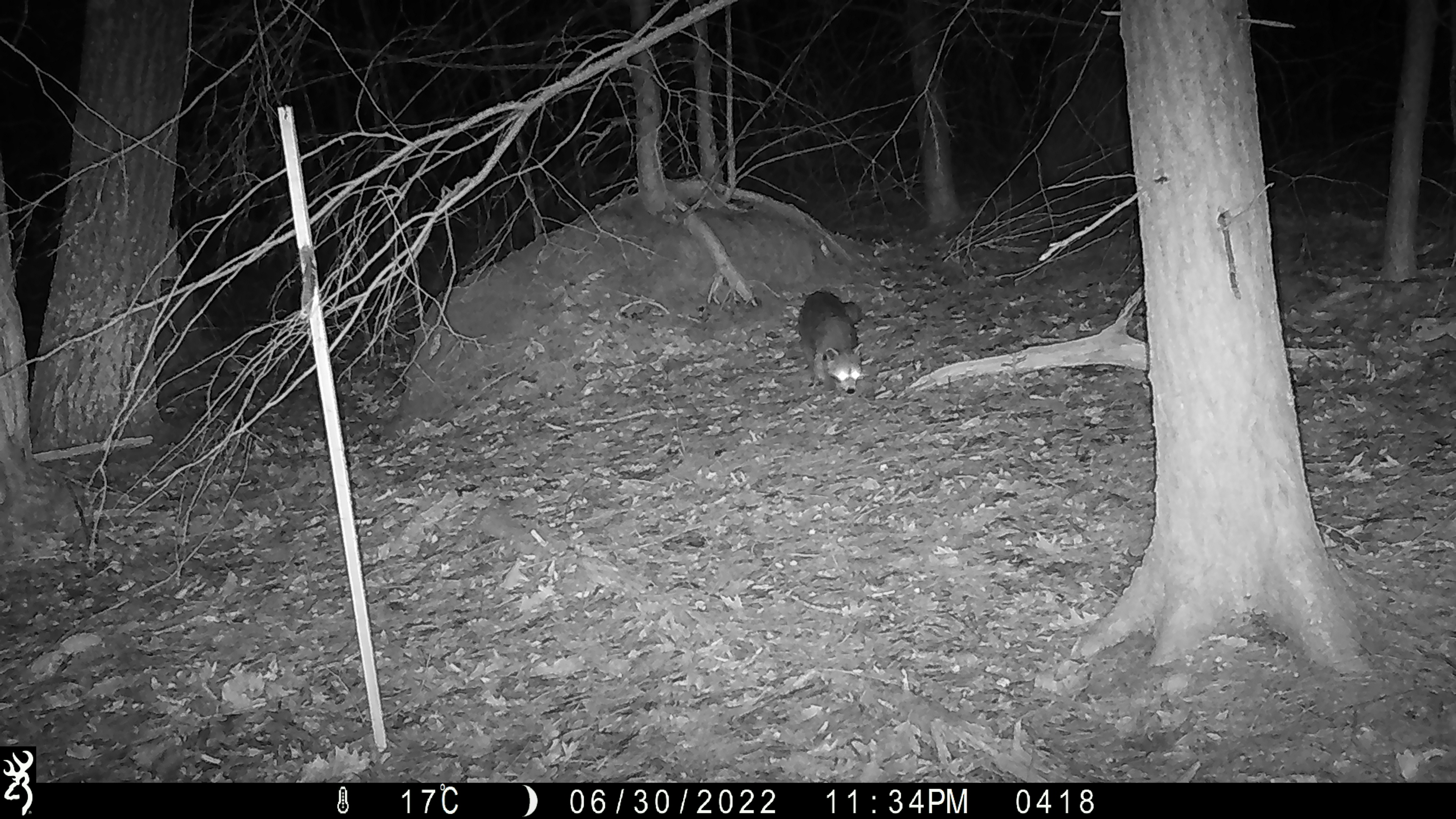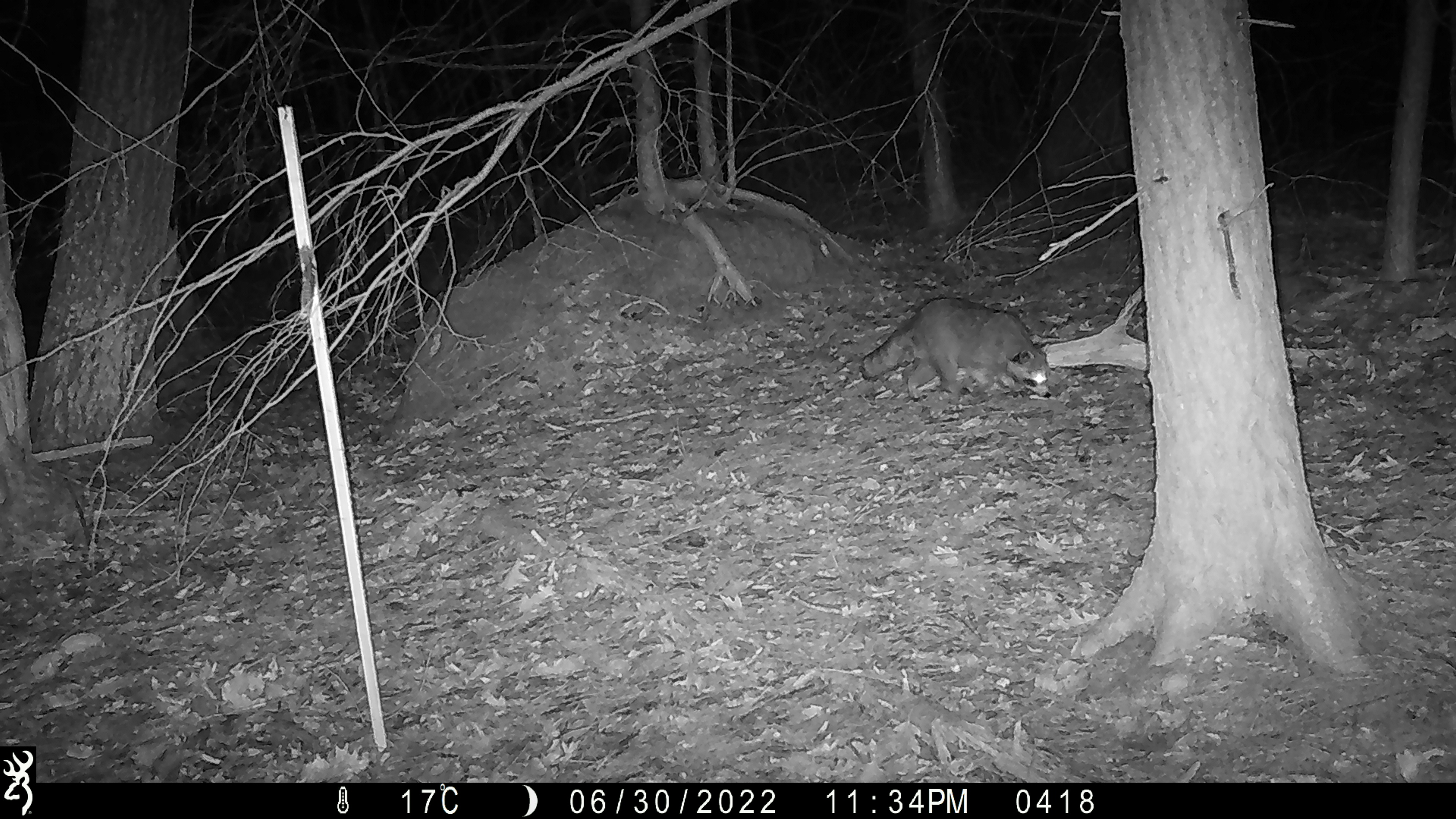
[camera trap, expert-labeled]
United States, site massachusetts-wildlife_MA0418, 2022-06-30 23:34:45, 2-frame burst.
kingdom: Animalia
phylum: Chordata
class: Mammalia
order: Carnivora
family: Procyonidae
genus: Procyon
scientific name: Procyon lotor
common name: raccoon